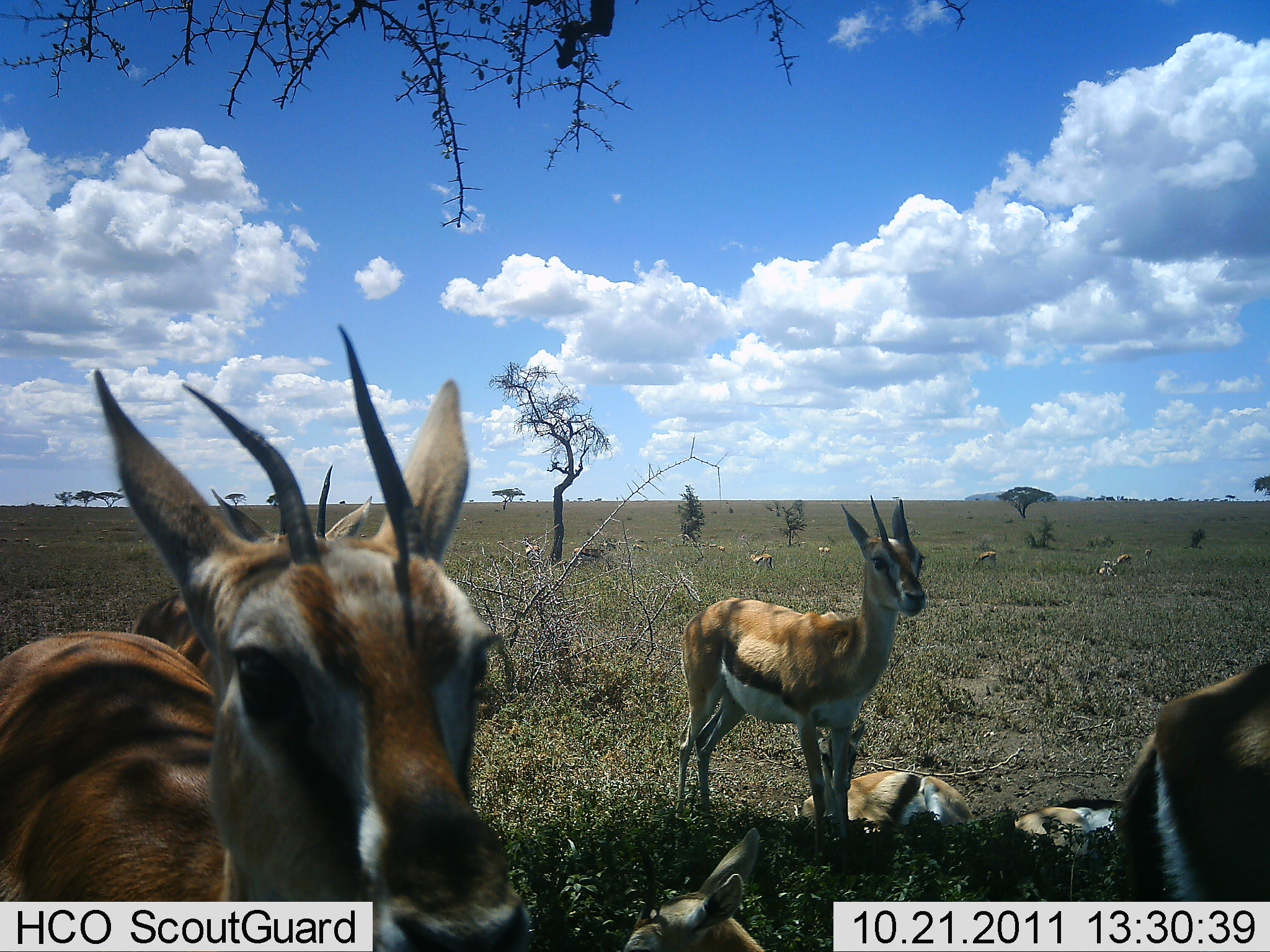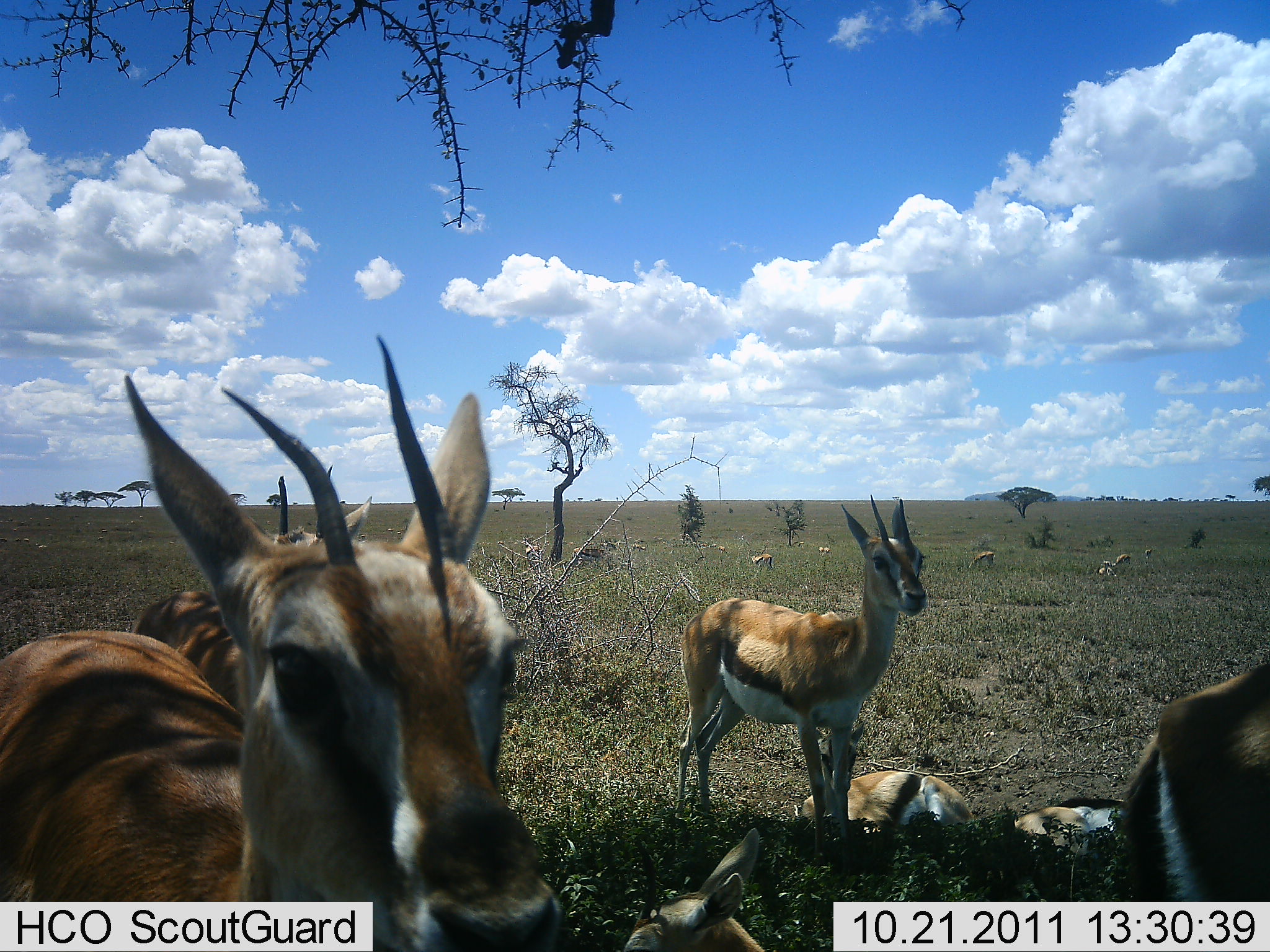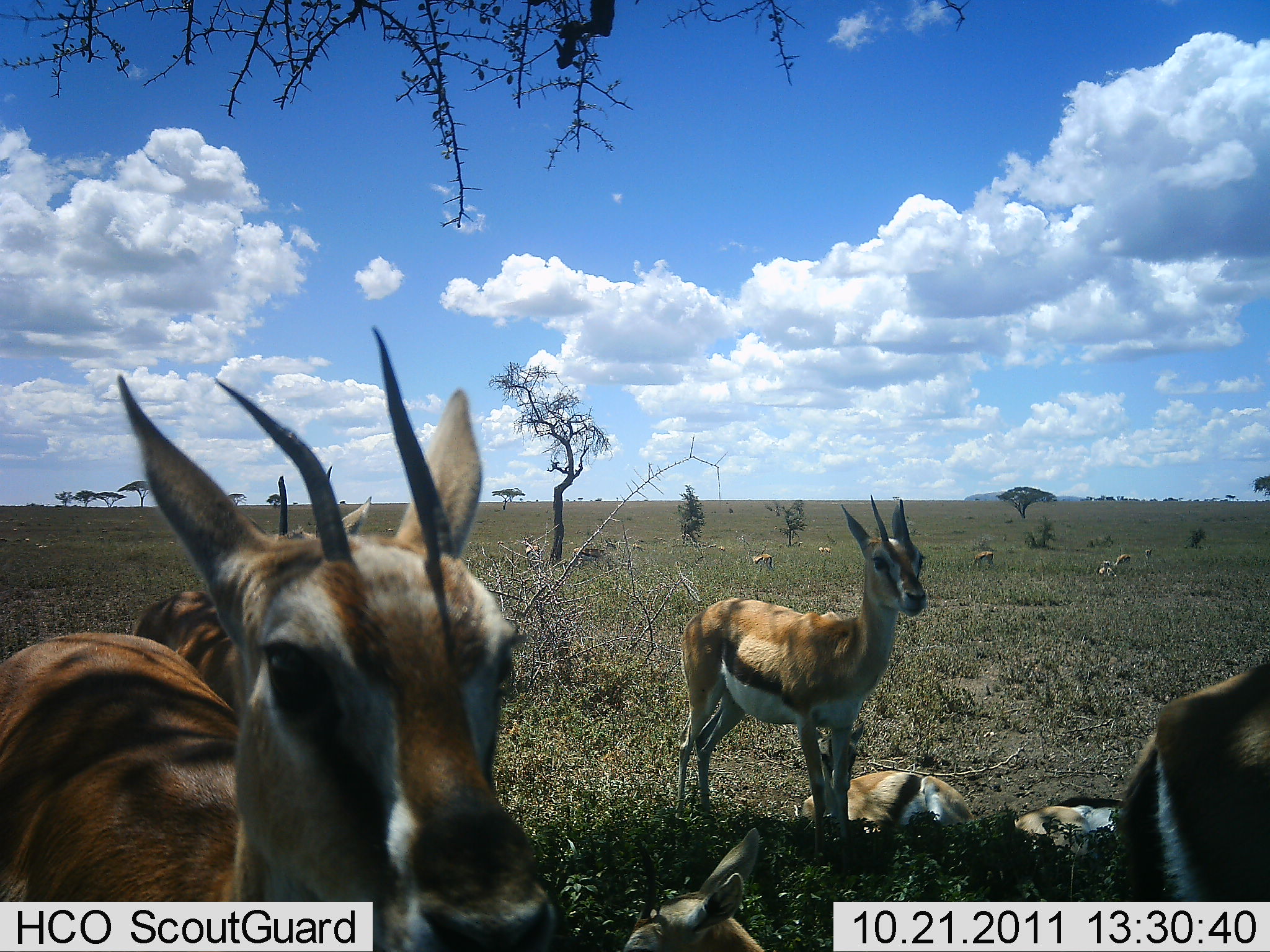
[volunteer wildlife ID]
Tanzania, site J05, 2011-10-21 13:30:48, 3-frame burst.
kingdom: Animalia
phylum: Chordata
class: Mammalia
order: Artiodactyla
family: Bovidae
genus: Eudorcas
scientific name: Eudorcas thomsonii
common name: thomson's gazelle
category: gazellethomsons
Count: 11-50.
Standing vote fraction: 92%.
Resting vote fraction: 92%.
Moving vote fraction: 17%.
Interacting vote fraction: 17%.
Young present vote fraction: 0%.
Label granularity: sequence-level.